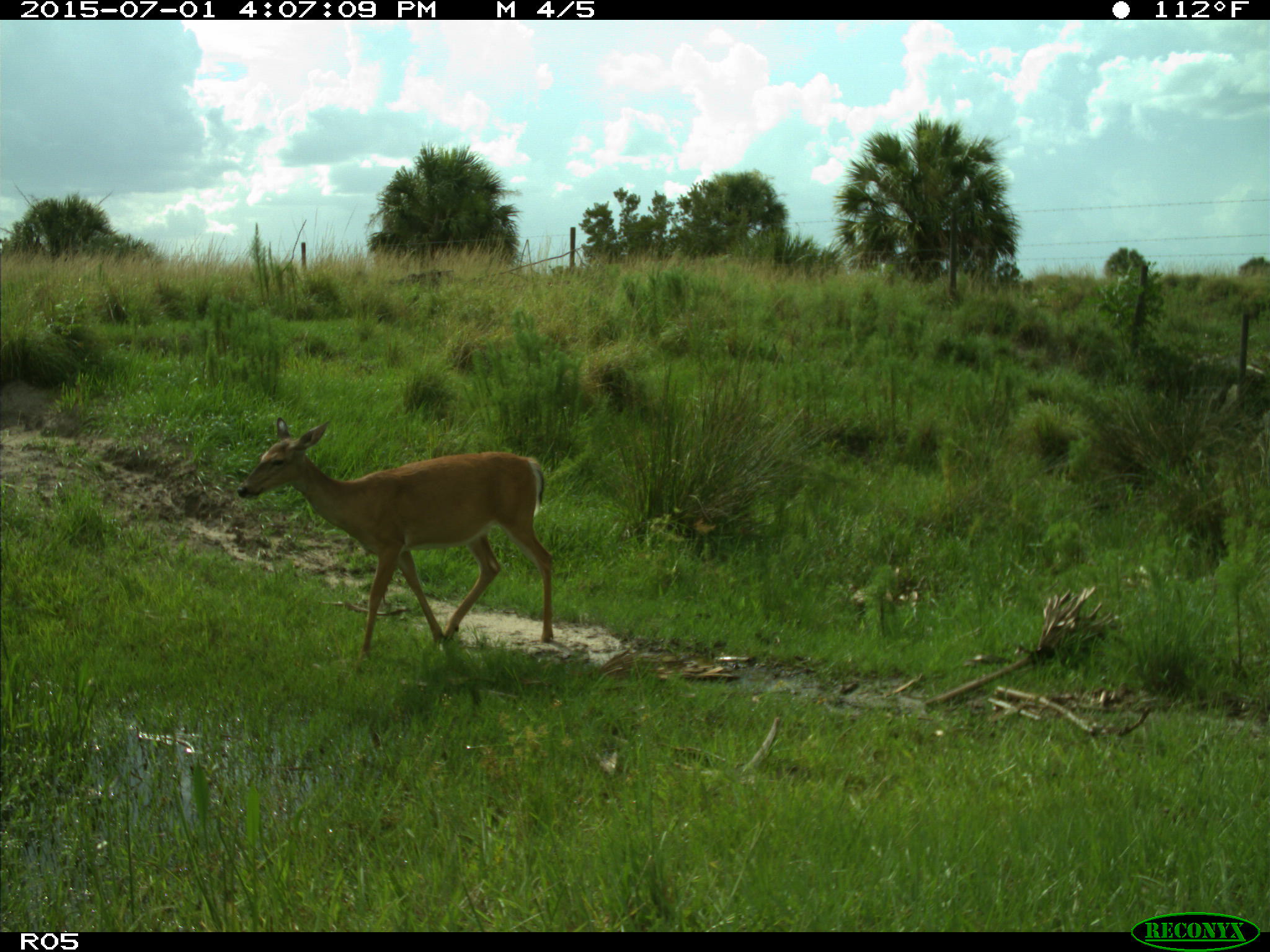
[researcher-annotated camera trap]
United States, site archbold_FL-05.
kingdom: Animalia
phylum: Chordata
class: Mammalia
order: Artiodactyla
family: Cervidae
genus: Odocoileus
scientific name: Odocoileus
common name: deer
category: unidentified deer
Unidentified deer (deer) (Odocoileus).